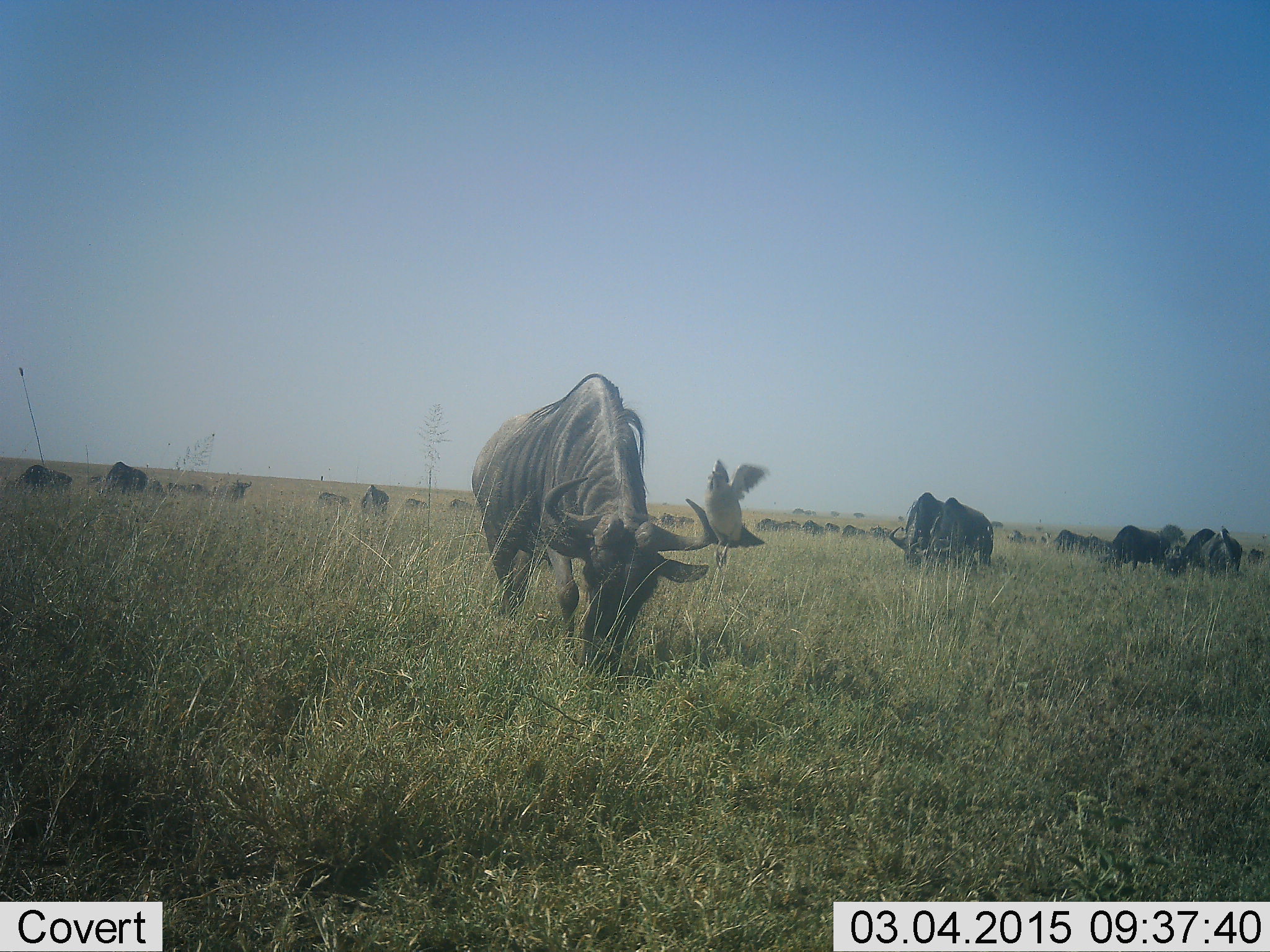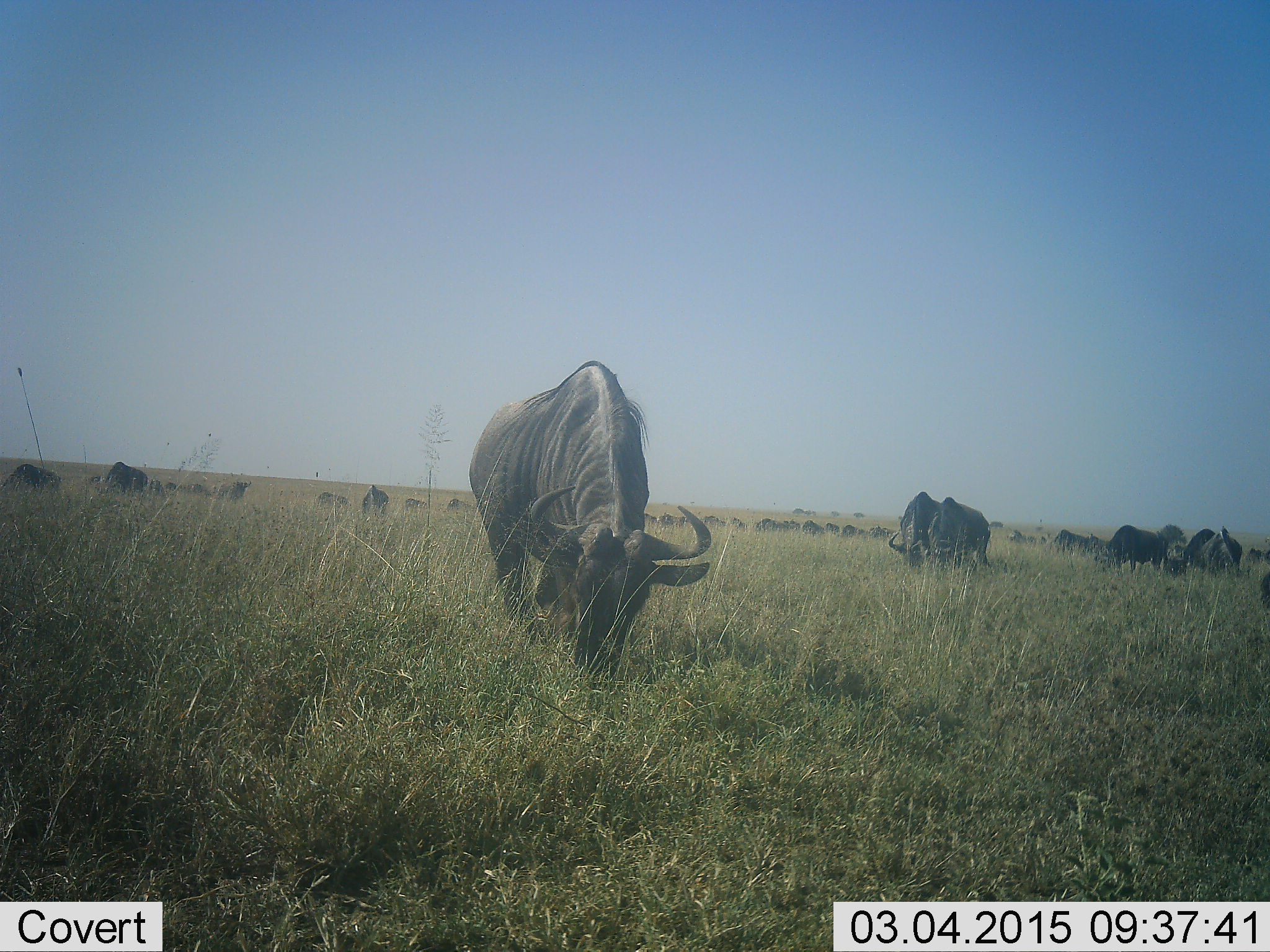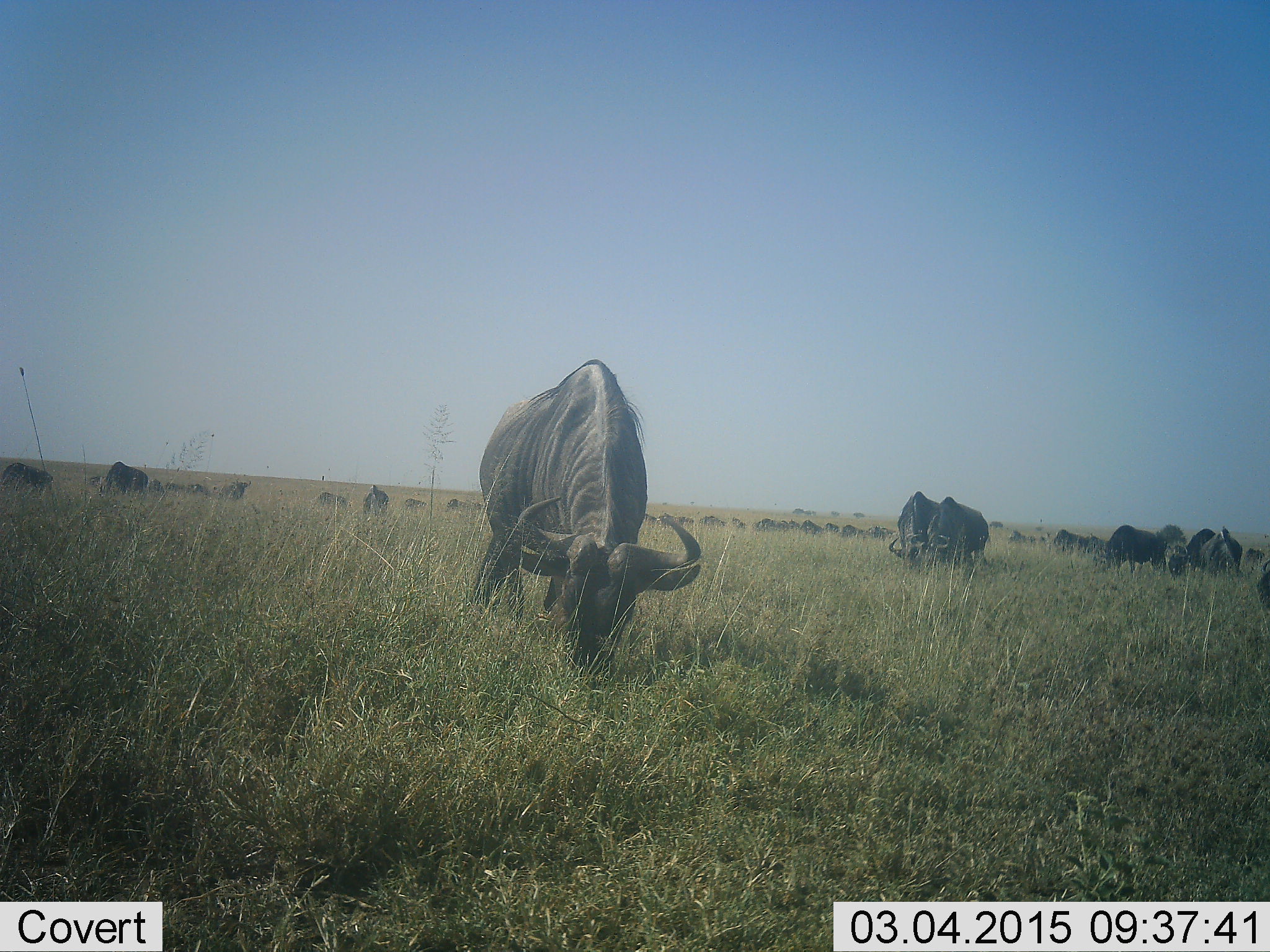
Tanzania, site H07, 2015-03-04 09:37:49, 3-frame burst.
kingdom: Animalia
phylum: Chordata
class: Mammalia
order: Artiodactyla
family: Bovidae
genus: Connochaetes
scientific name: Connochaetes taurinus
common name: blue wildebeest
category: wildebeest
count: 11-50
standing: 36%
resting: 0%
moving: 36%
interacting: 0%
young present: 0%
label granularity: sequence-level